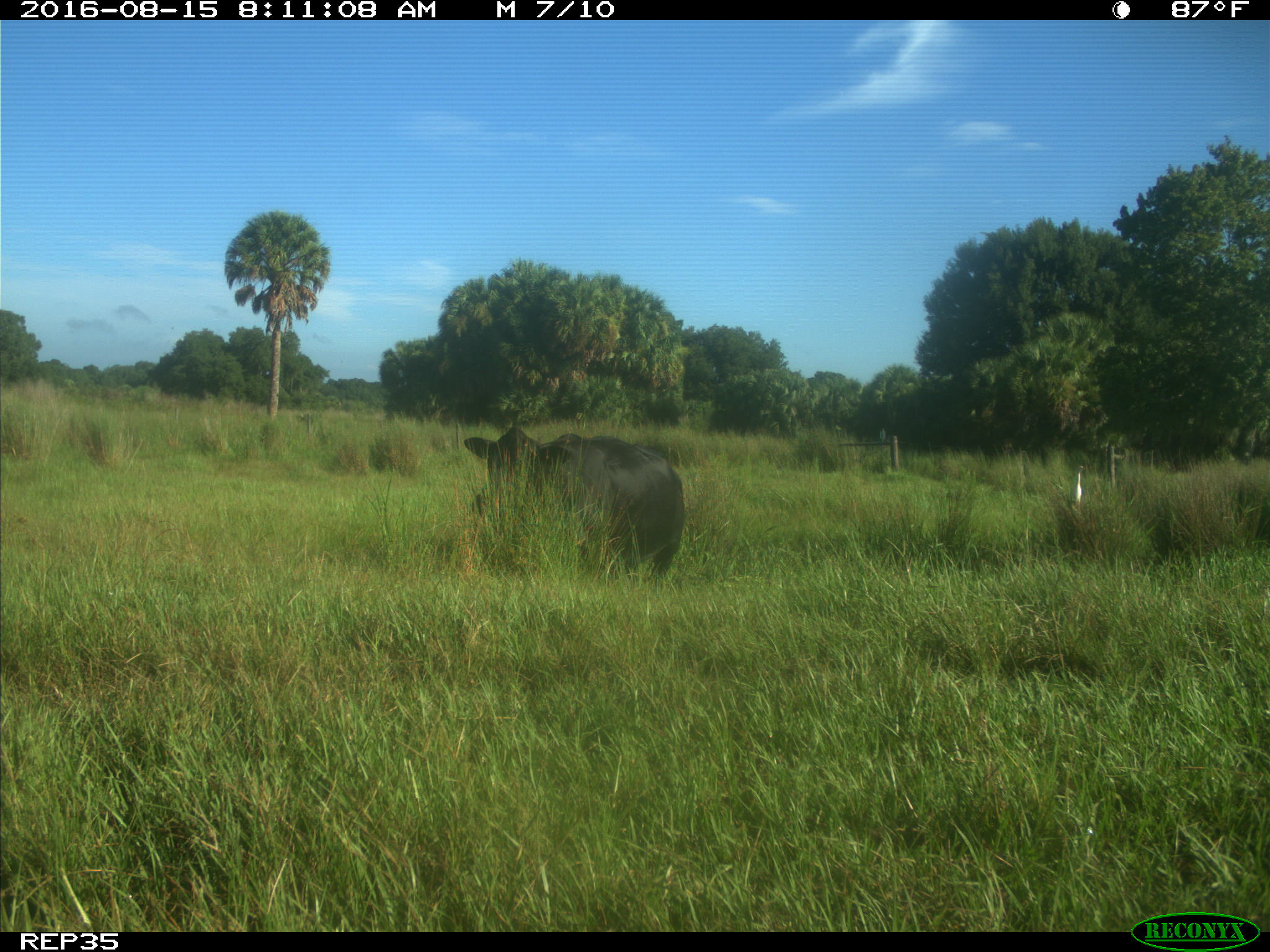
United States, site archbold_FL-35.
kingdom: Animalia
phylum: Chordata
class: Mammalia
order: Artiodactyla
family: Bovidae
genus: Bos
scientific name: Bos taurus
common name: domestic cow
Bos taurus (domestic cow).